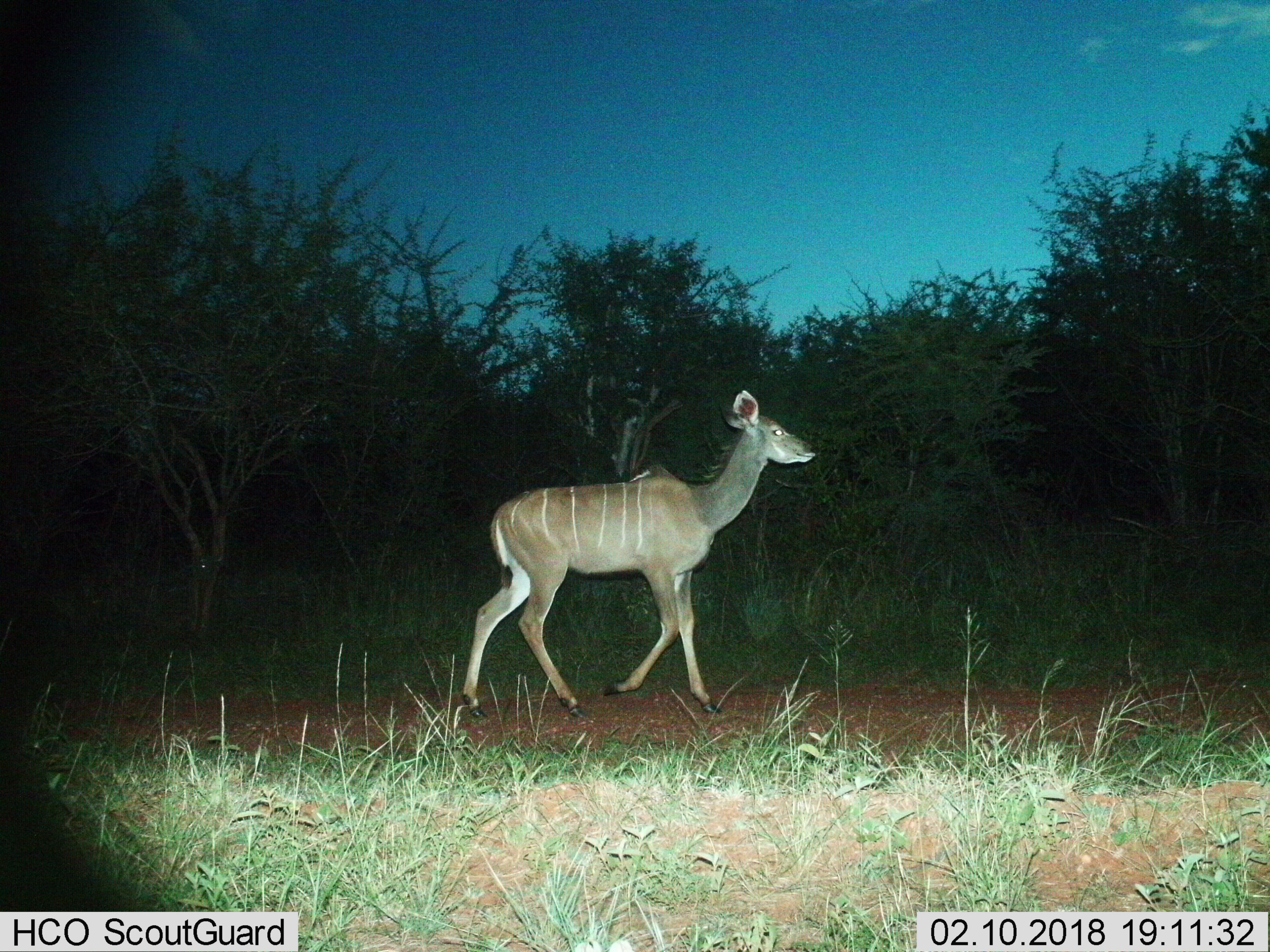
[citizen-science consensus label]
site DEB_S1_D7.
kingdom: Animalia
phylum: Chordata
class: Mammalia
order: Artiodactyla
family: Bovidae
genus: Tragelaphus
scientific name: Tragelaphus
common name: kudu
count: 1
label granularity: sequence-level